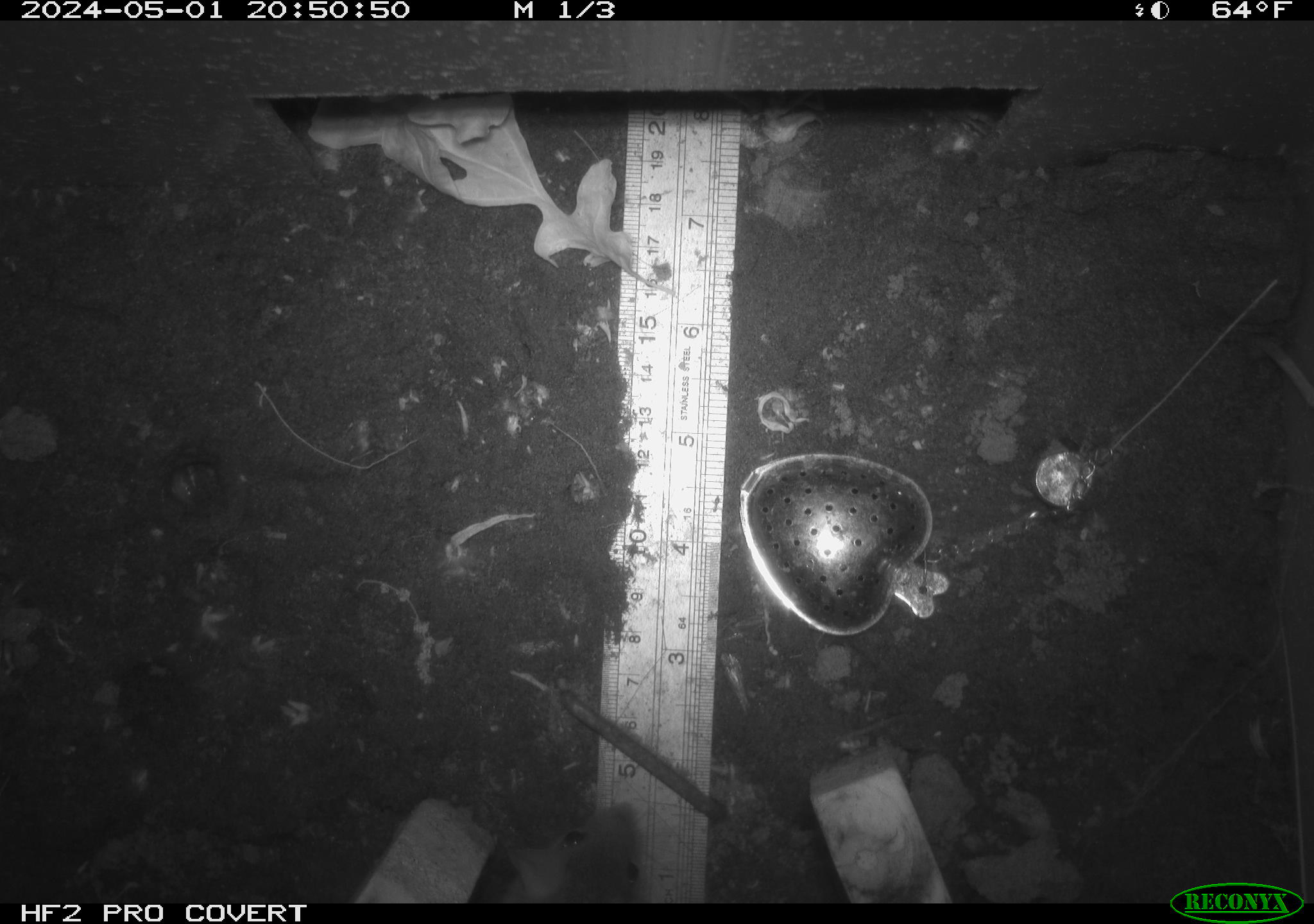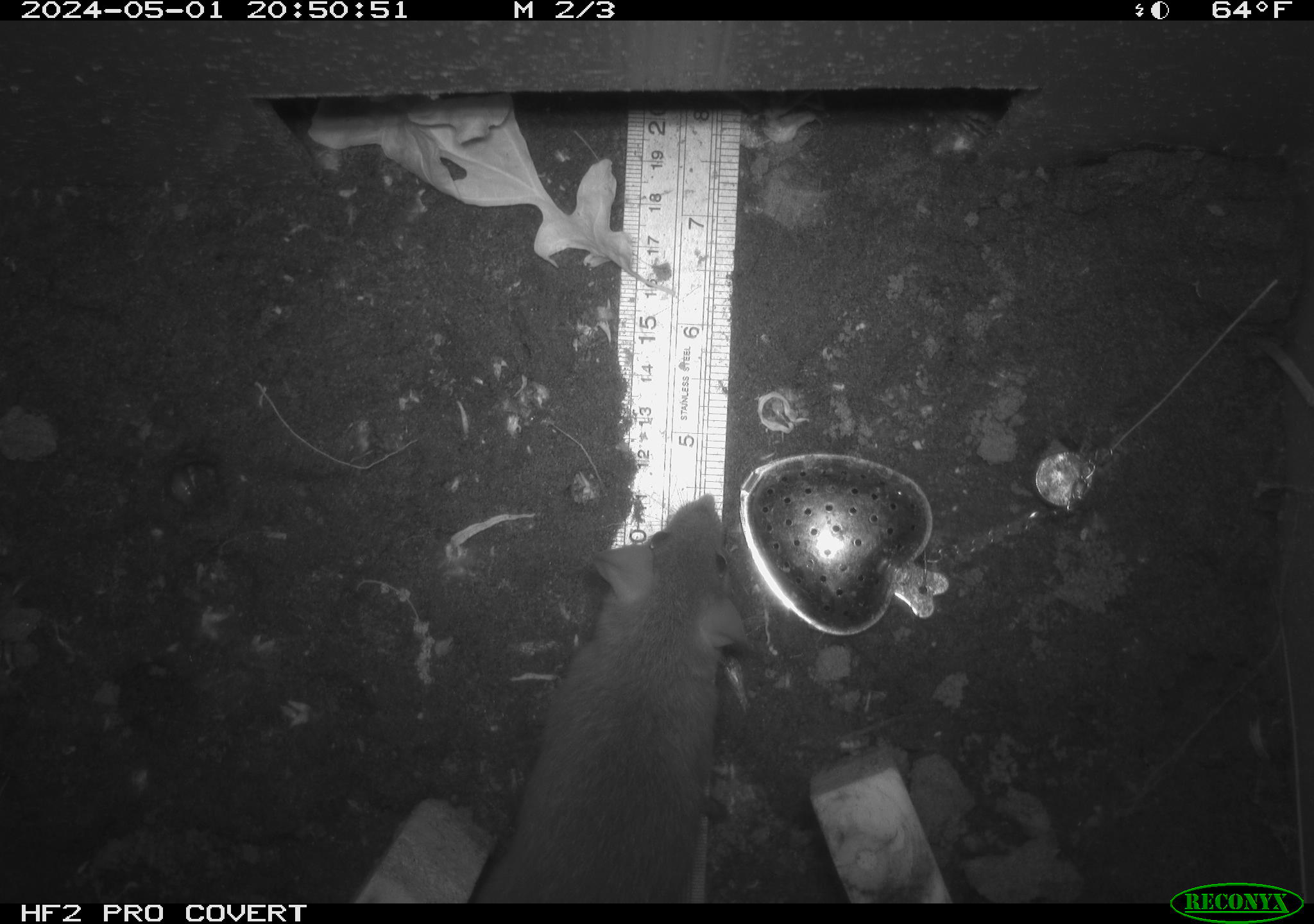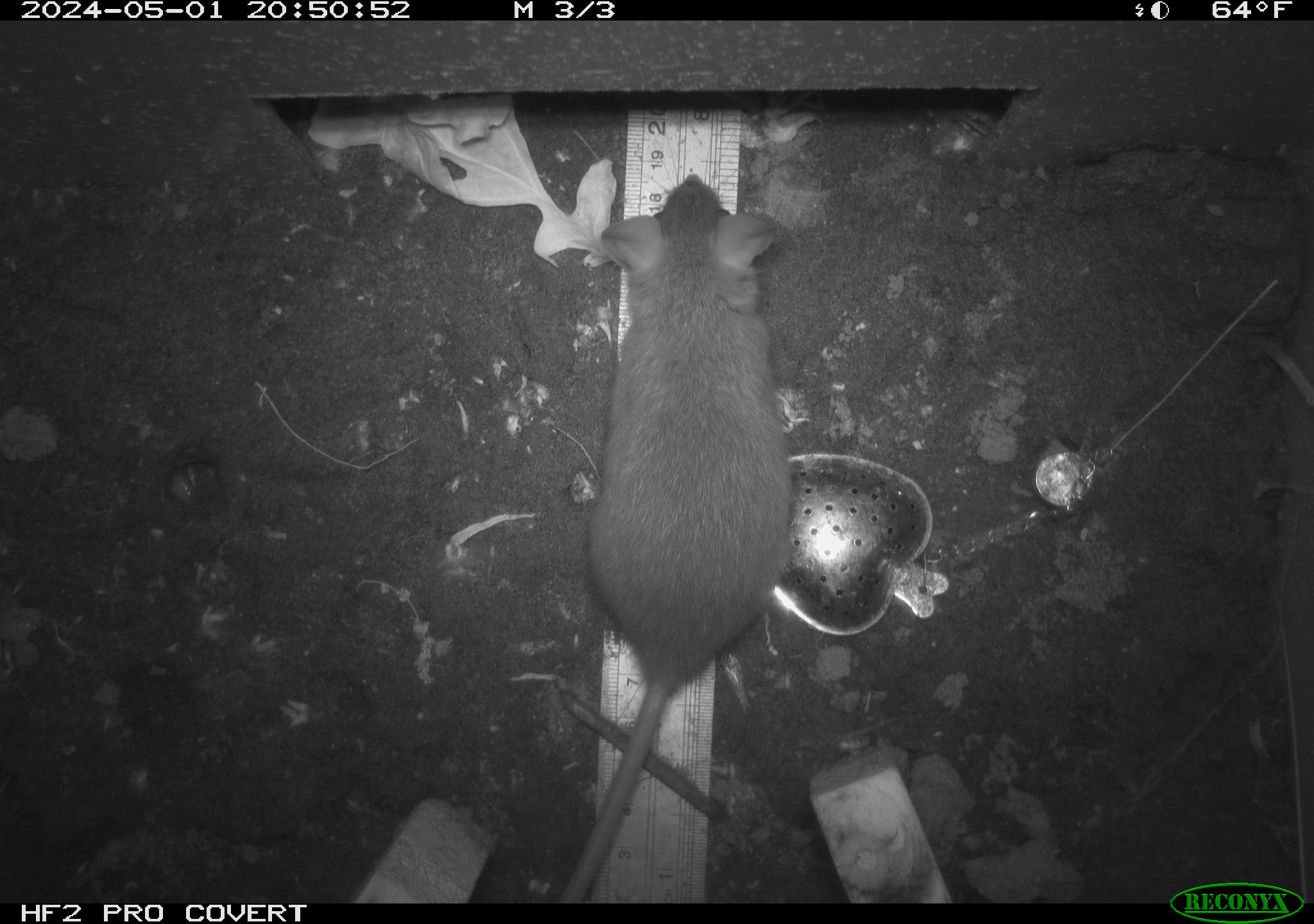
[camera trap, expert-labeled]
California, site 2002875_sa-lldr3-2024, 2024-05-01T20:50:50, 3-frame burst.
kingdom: Animalia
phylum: Chordata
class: Mammalia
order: Rodentia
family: Muridae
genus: Rattus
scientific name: Rattus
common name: rat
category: rattus species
Rattus species (rat) (Rattus).